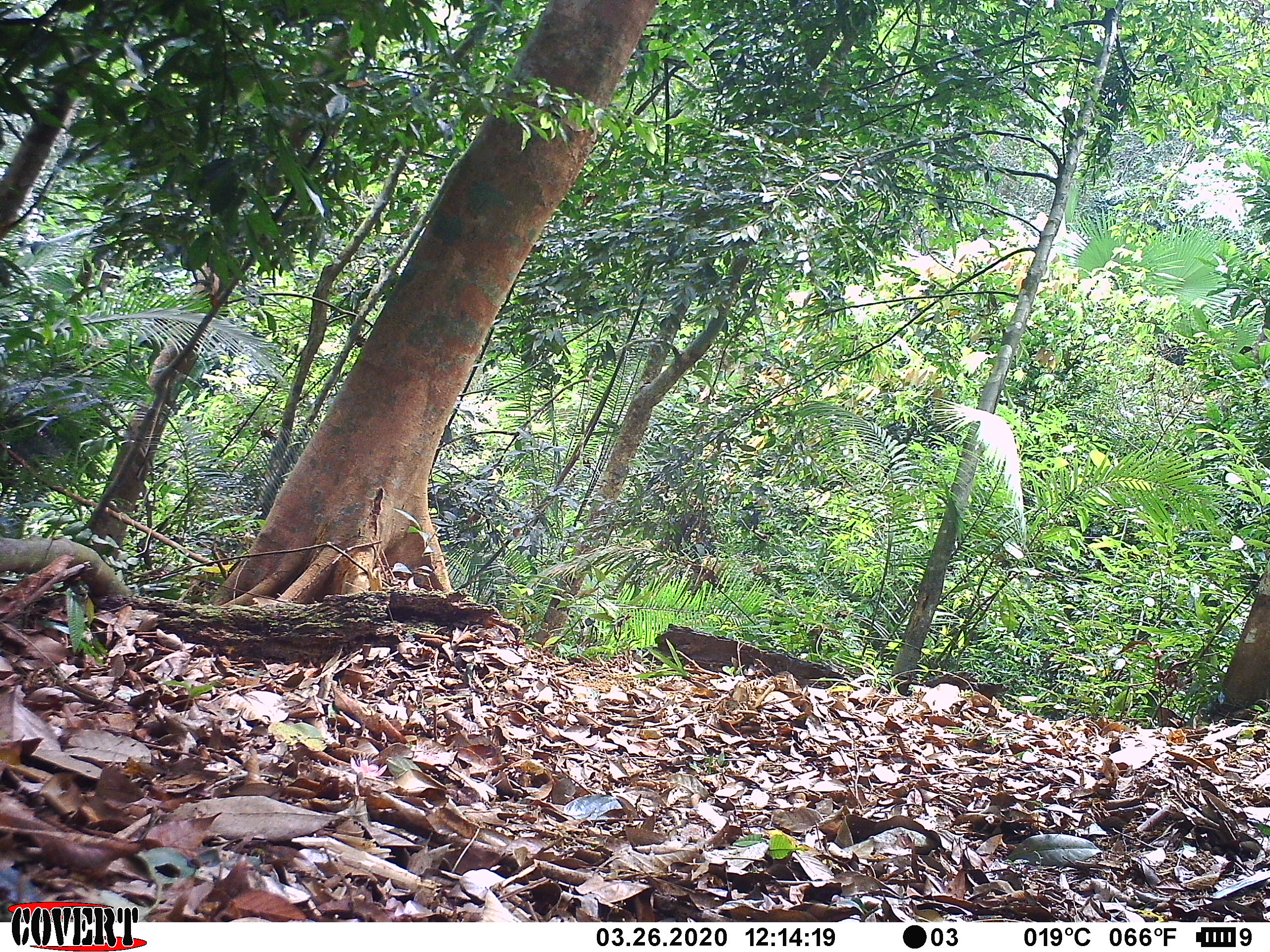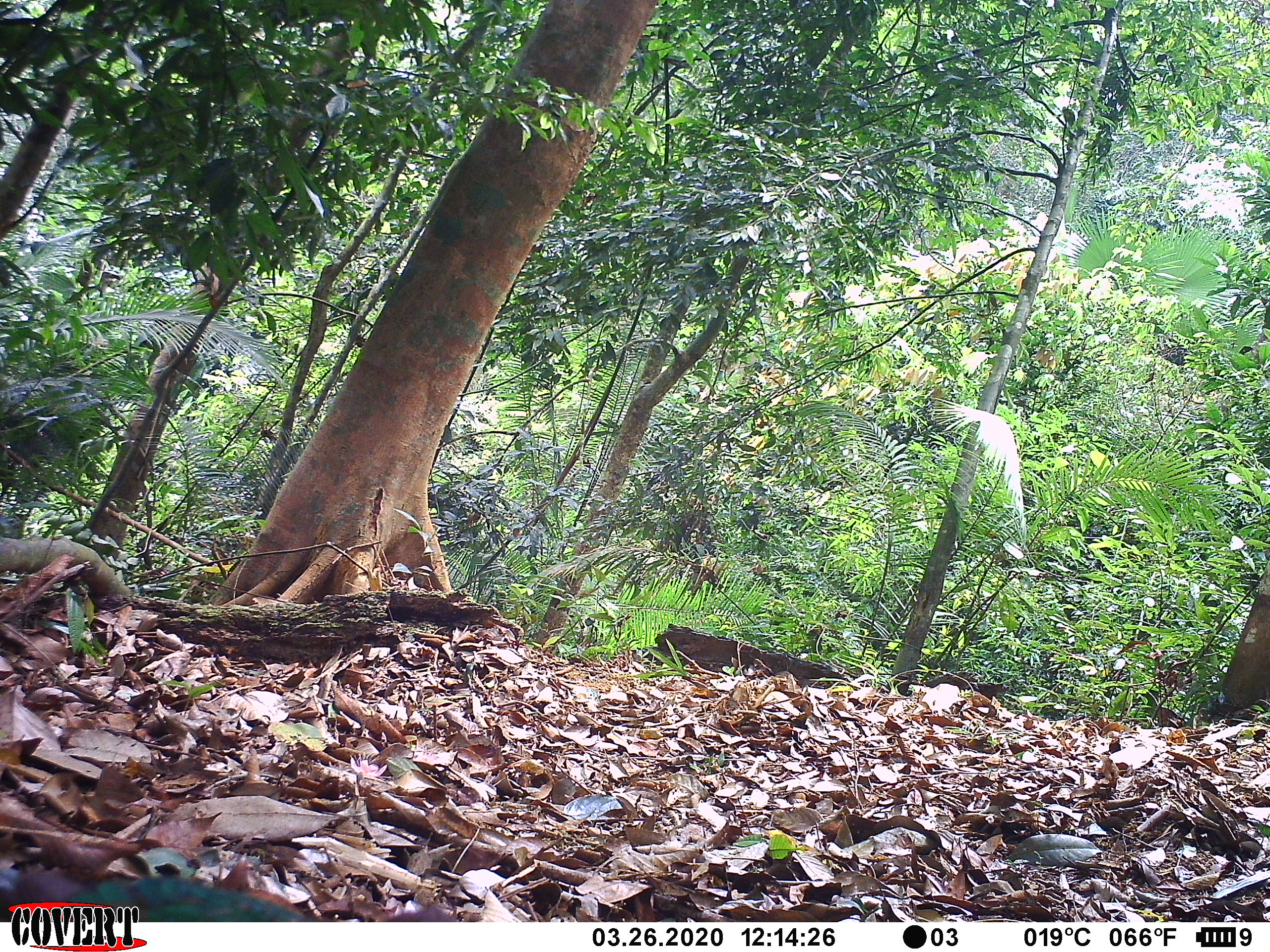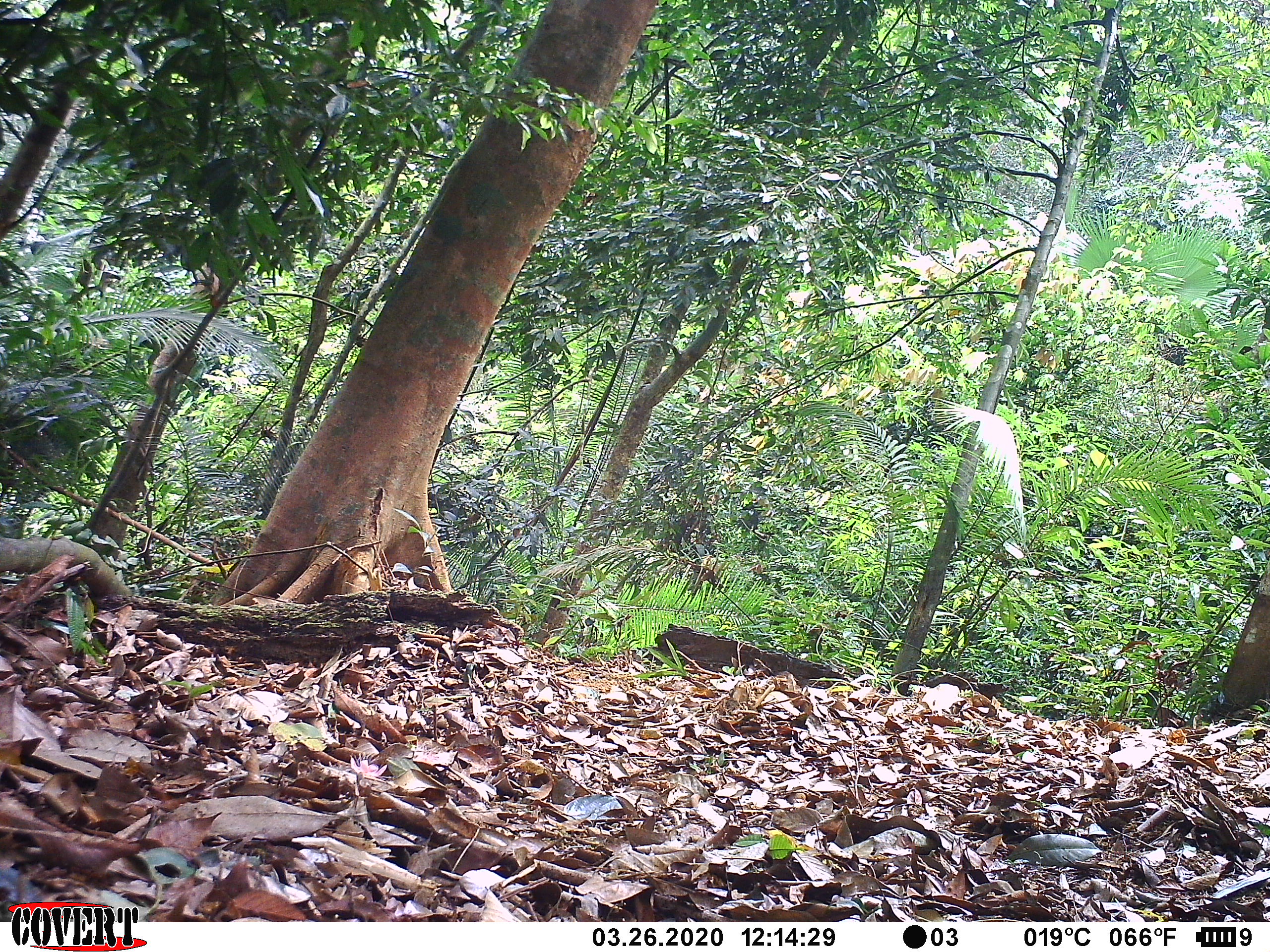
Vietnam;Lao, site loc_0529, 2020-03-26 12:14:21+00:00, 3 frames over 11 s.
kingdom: Animalia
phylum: Chordata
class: Aves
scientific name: Aves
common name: bird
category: unidentified bird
Unidentified bird (bird) (Aves). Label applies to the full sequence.